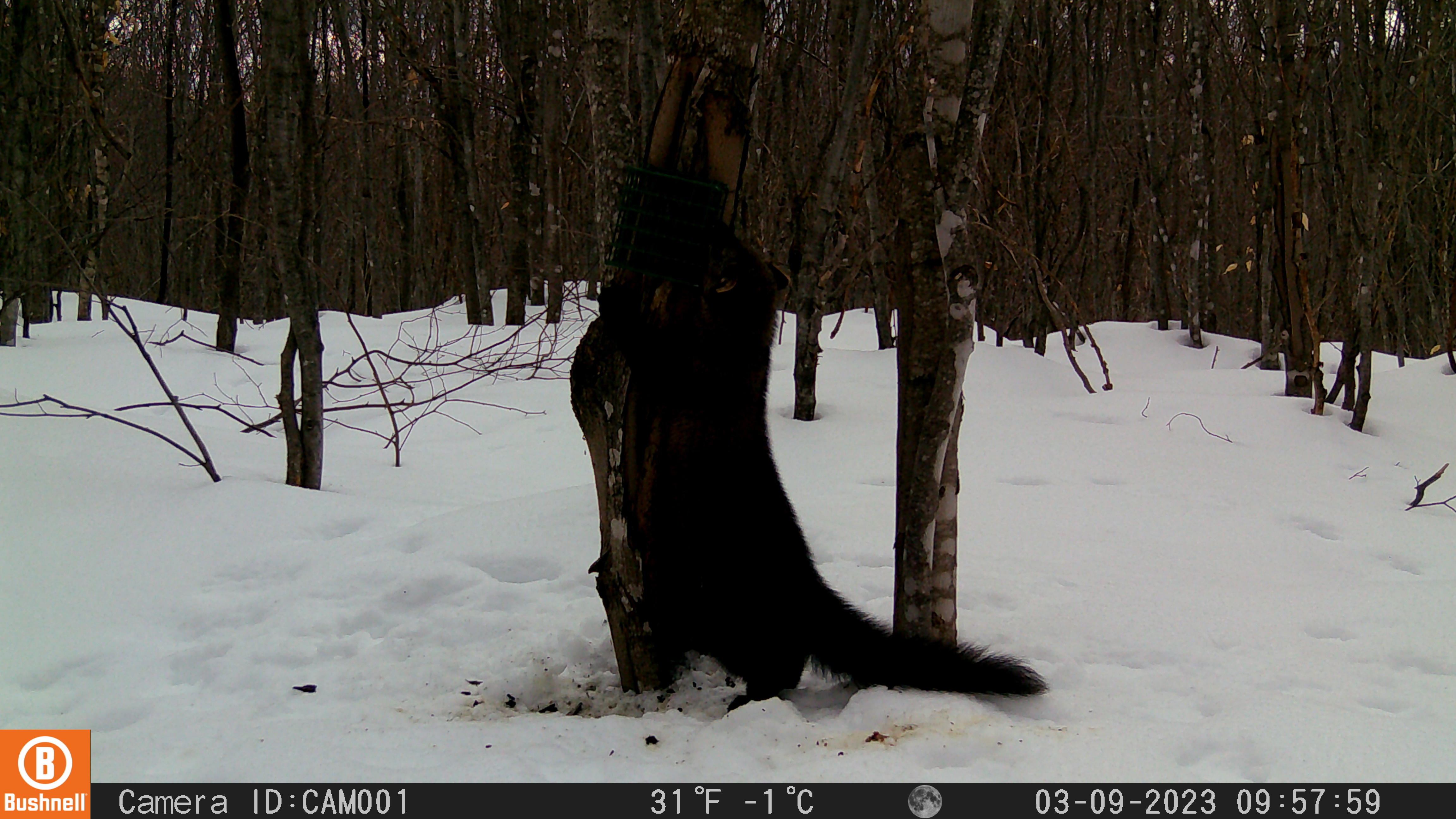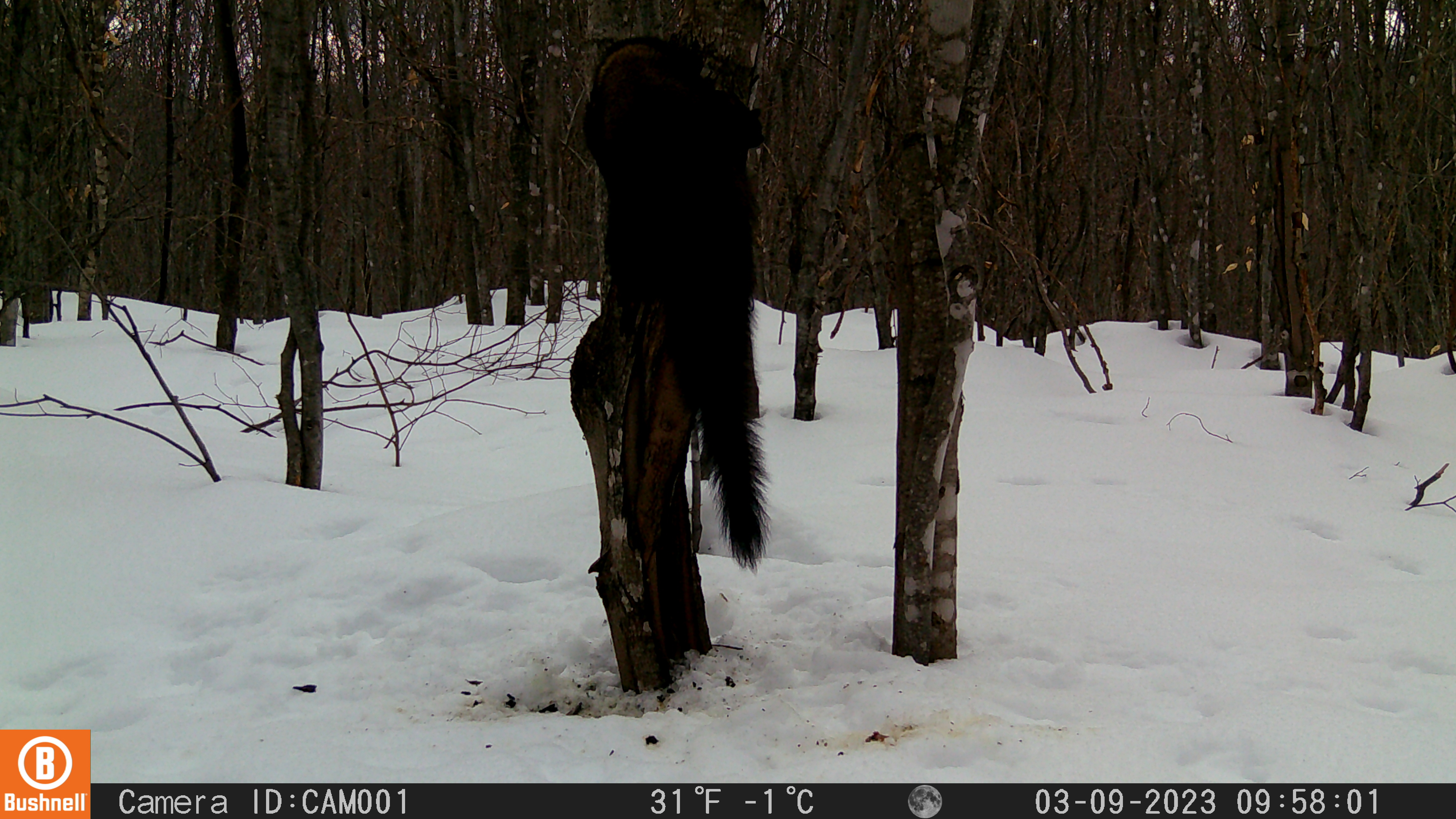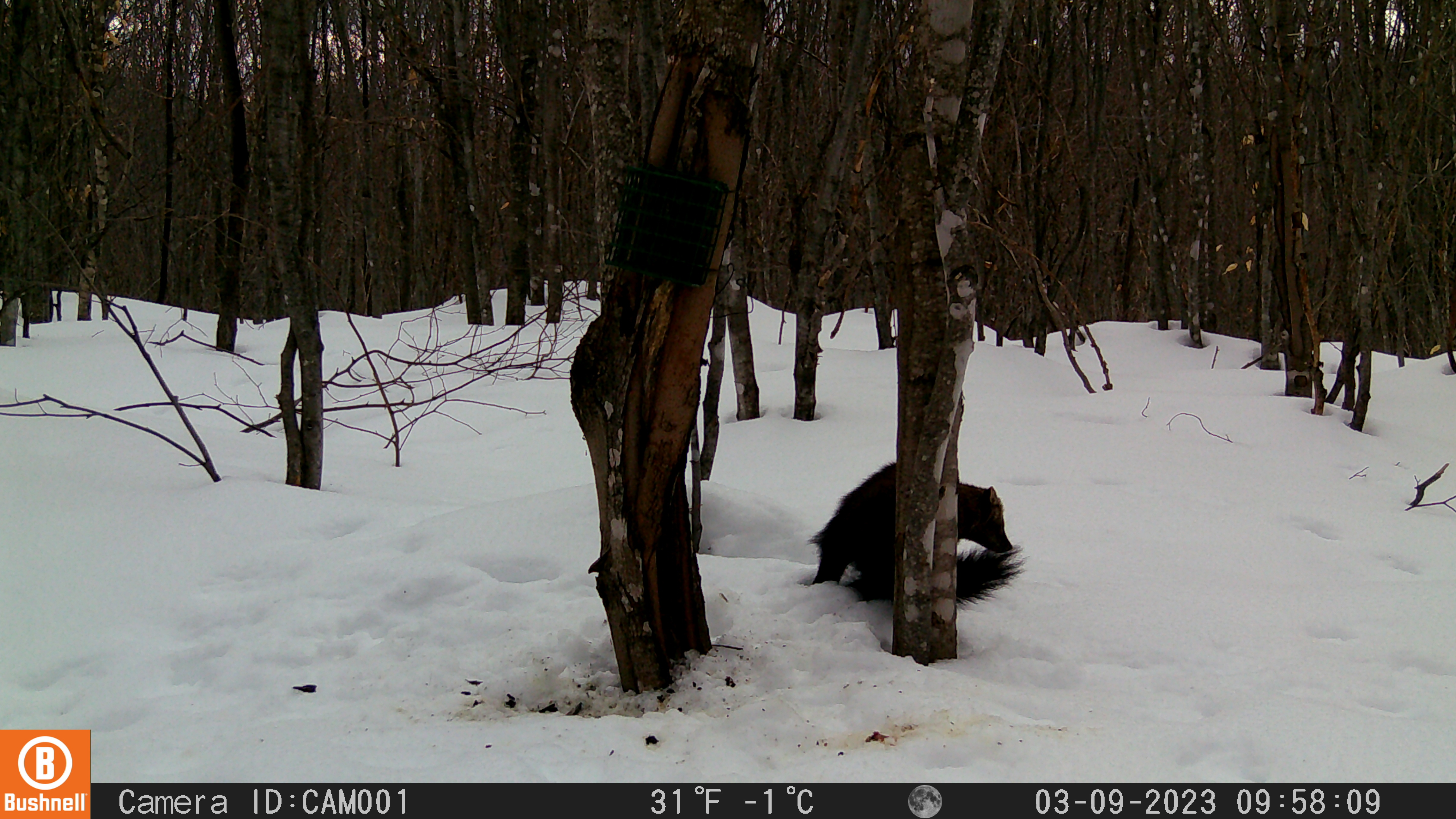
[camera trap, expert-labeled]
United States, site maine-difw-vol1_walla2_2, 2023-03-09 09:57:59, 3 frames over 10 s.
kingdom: Animalia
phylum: Chordata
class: Mammalia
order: Carnivora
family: Mustelidae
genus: Pekania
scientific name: Pekania pennanti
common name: fisher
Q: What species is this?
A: Fisher (Pekania pennanti).